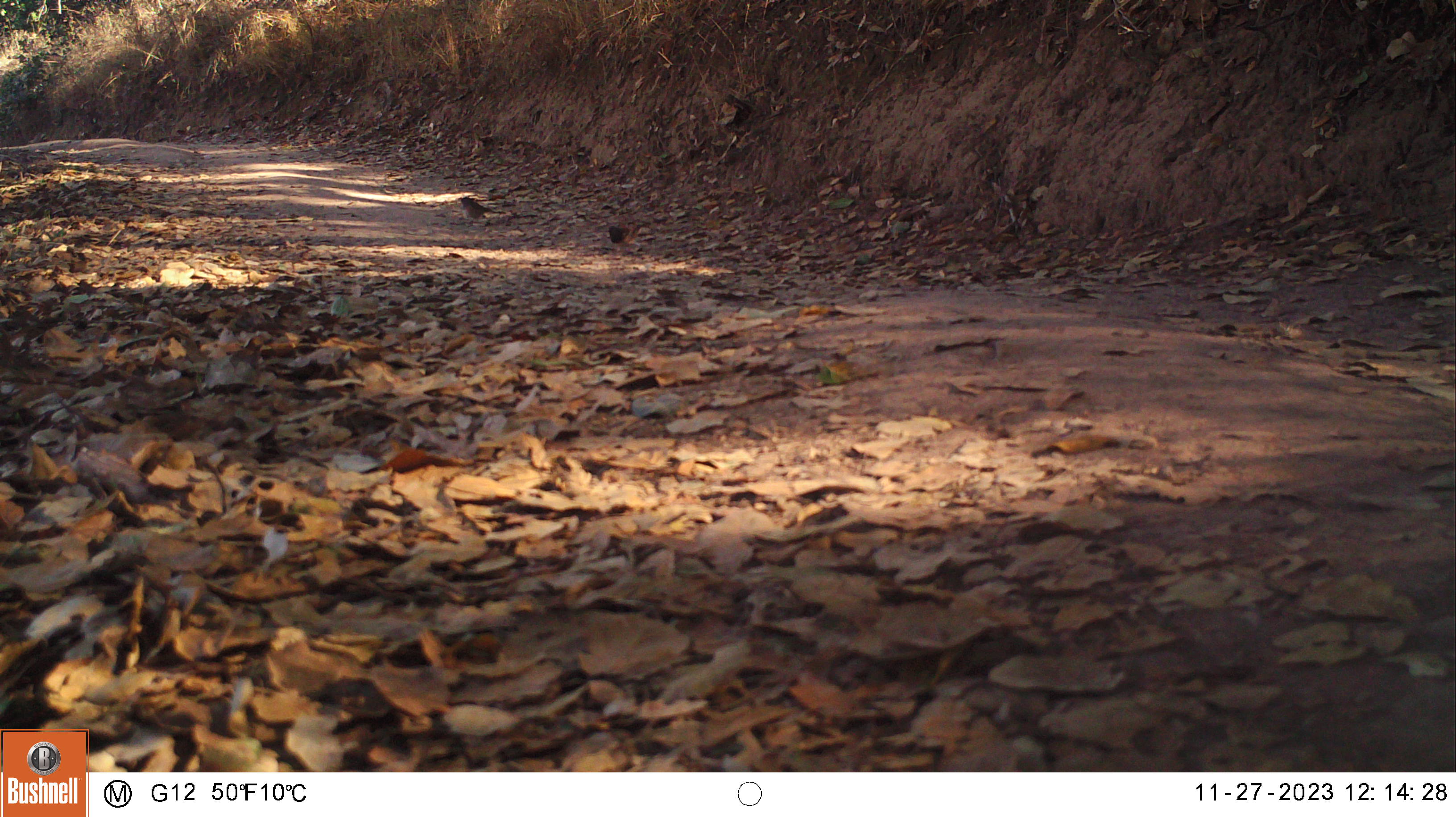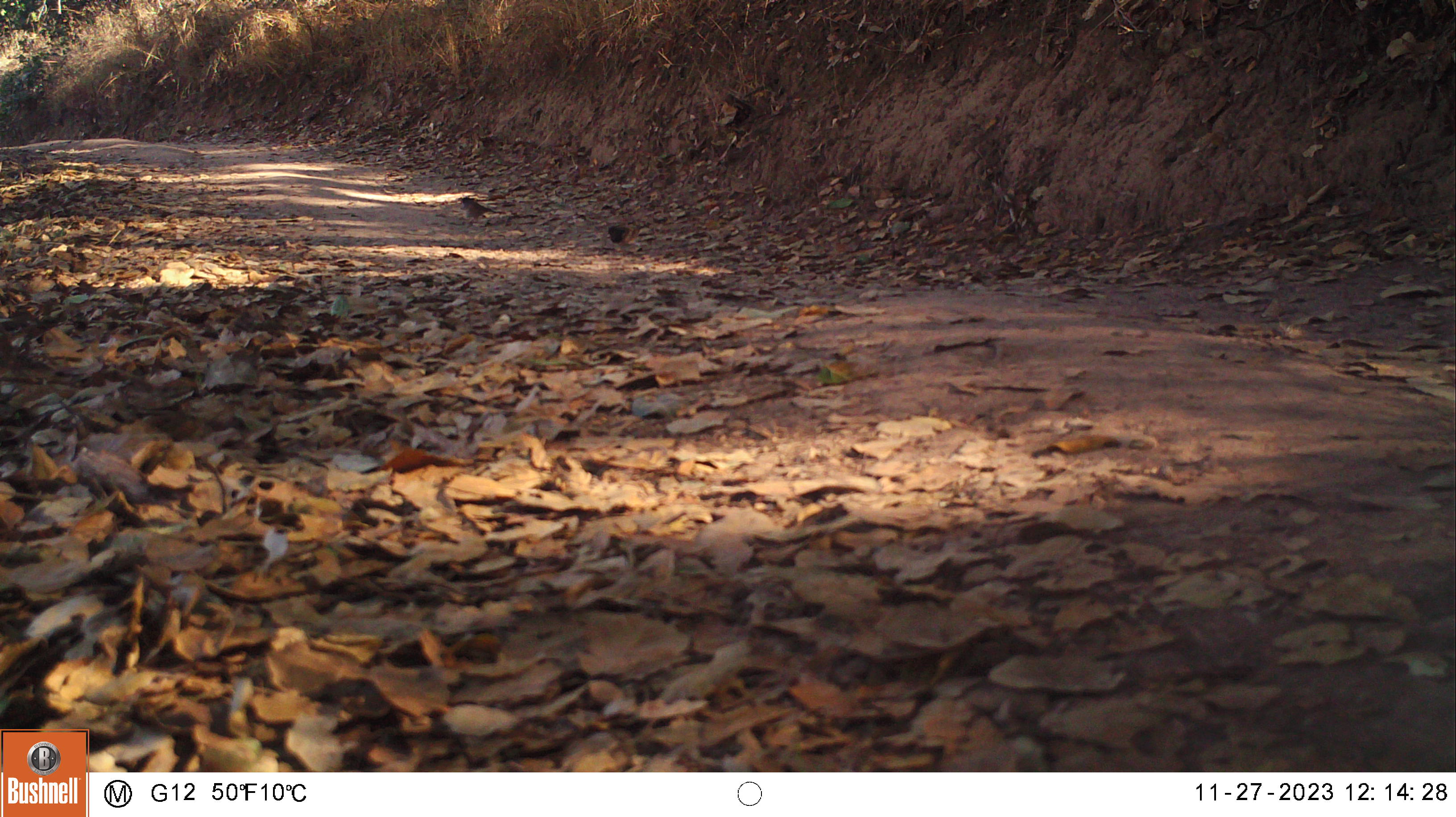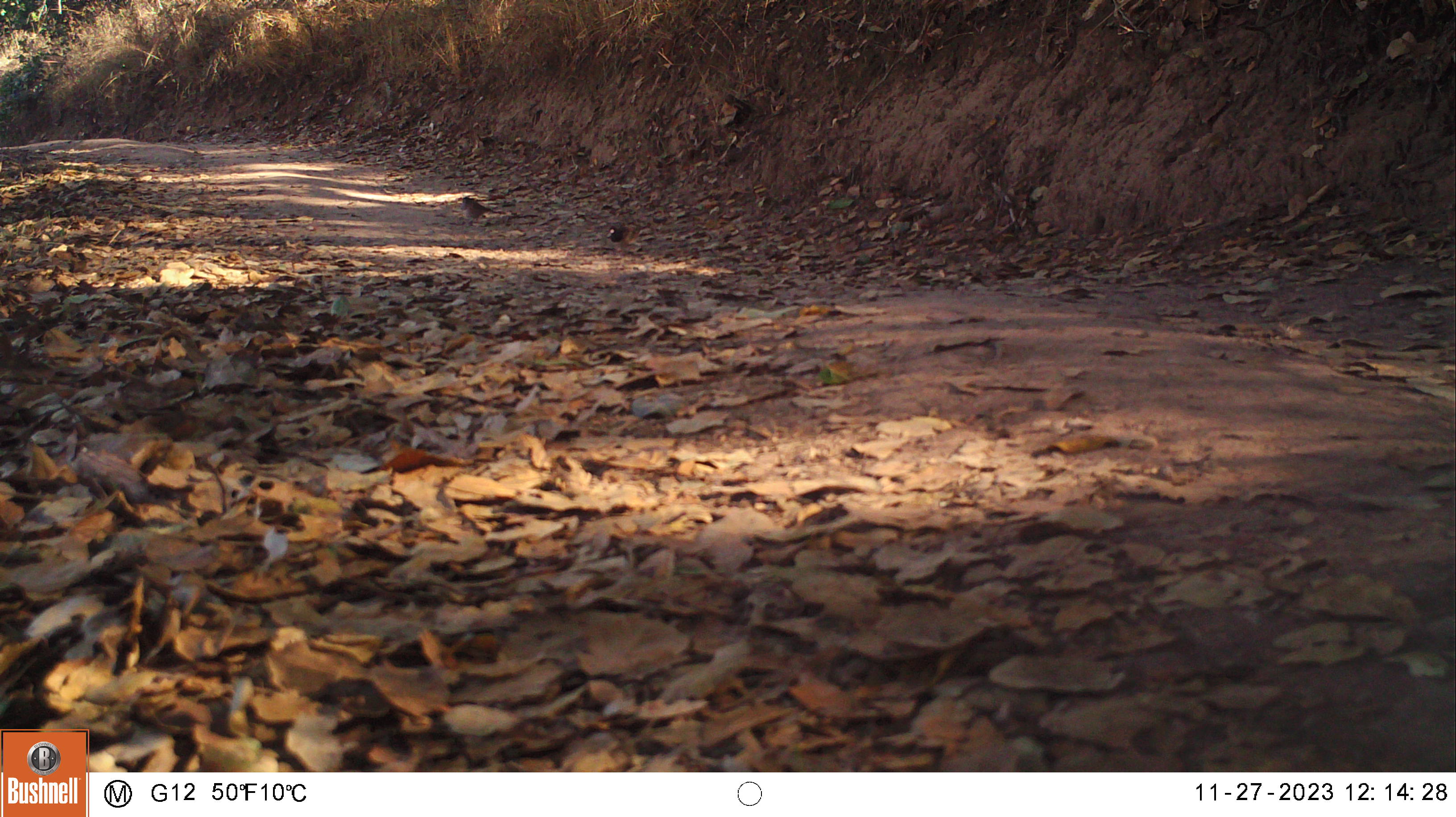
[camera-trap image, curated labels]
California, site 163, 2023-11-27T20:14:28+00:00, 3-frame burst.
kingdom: Animalia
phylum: Chordata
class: Aves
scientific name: Aves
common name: bird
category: unknown bird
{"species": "unknown bird (bird) (Aves)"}